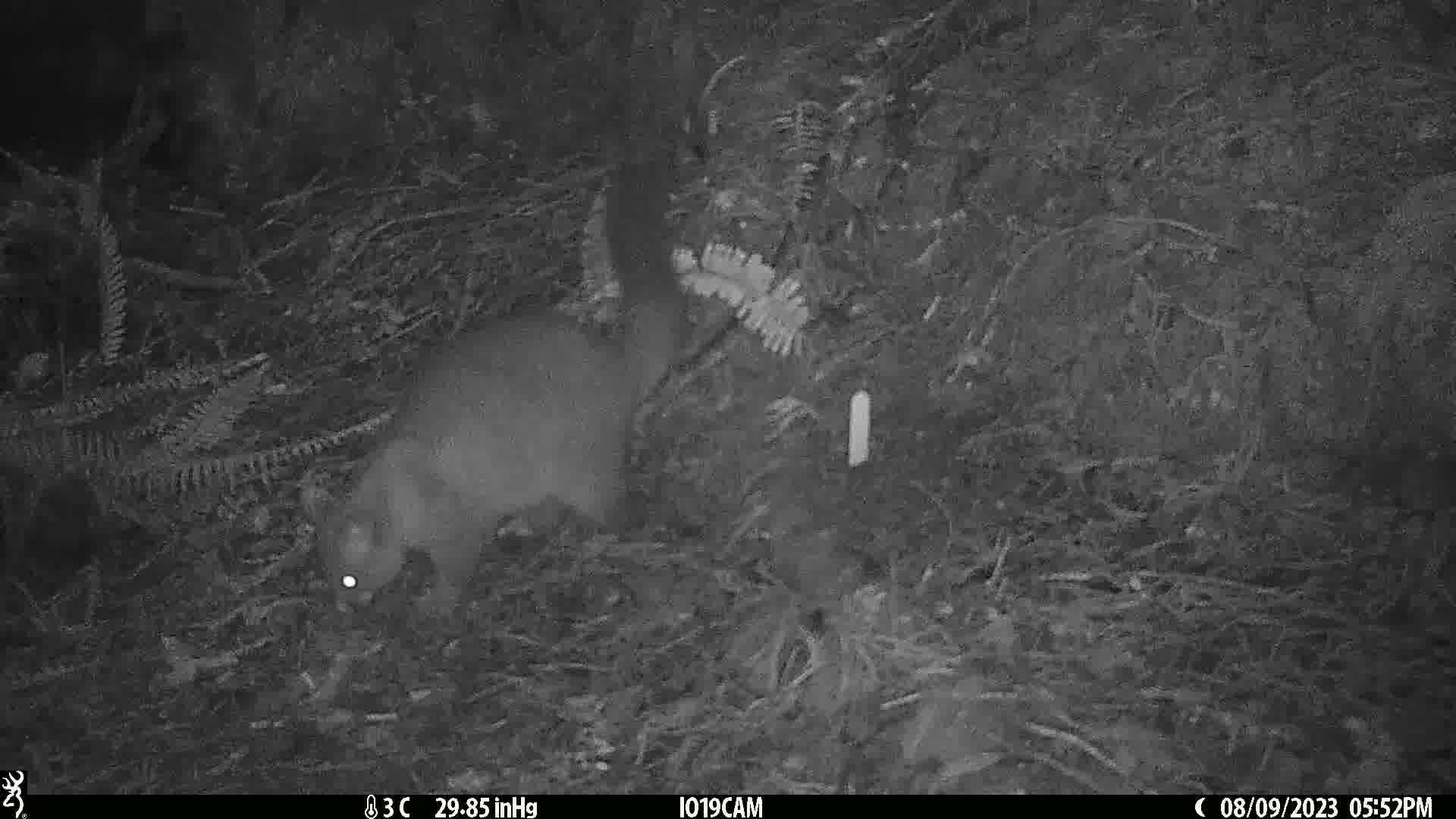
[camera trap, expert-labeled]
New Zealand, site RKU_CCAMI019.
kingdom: Animalia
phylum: Chordata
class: Mammalia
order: Diprotodontia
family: Phalangeridae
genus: Trichosurus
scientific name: Trichosurus vulpecula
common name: common brushtail possum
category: possum